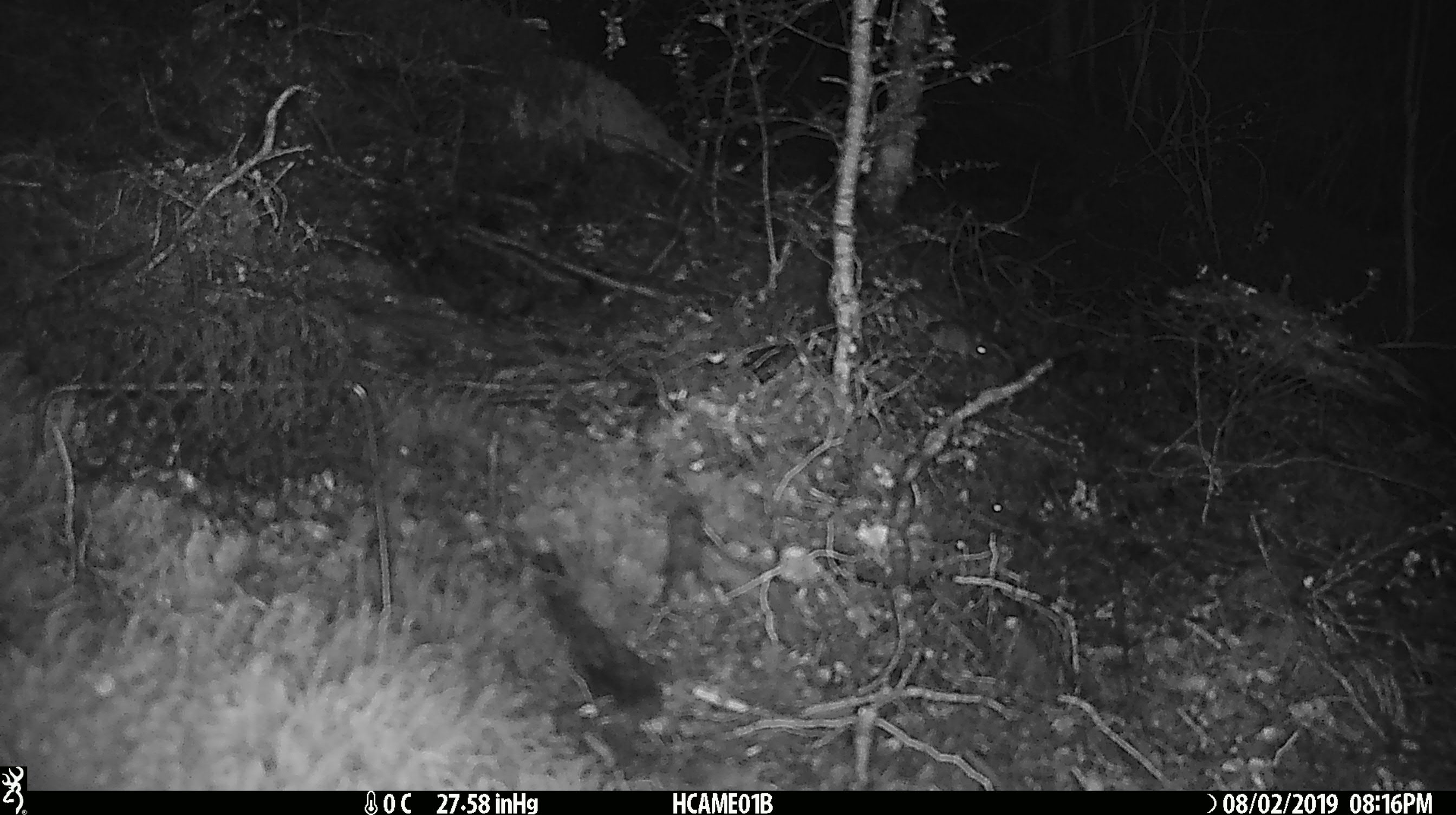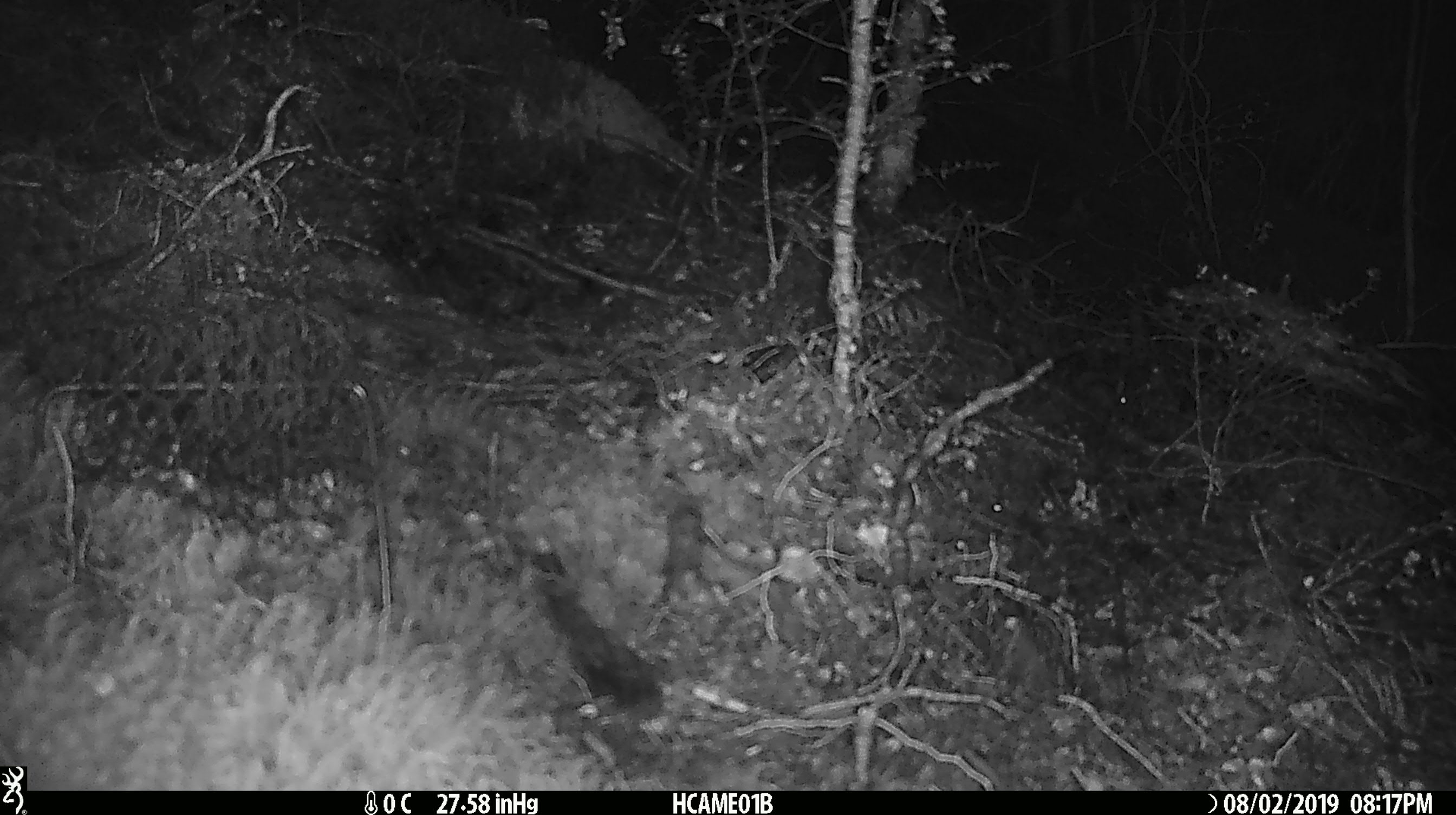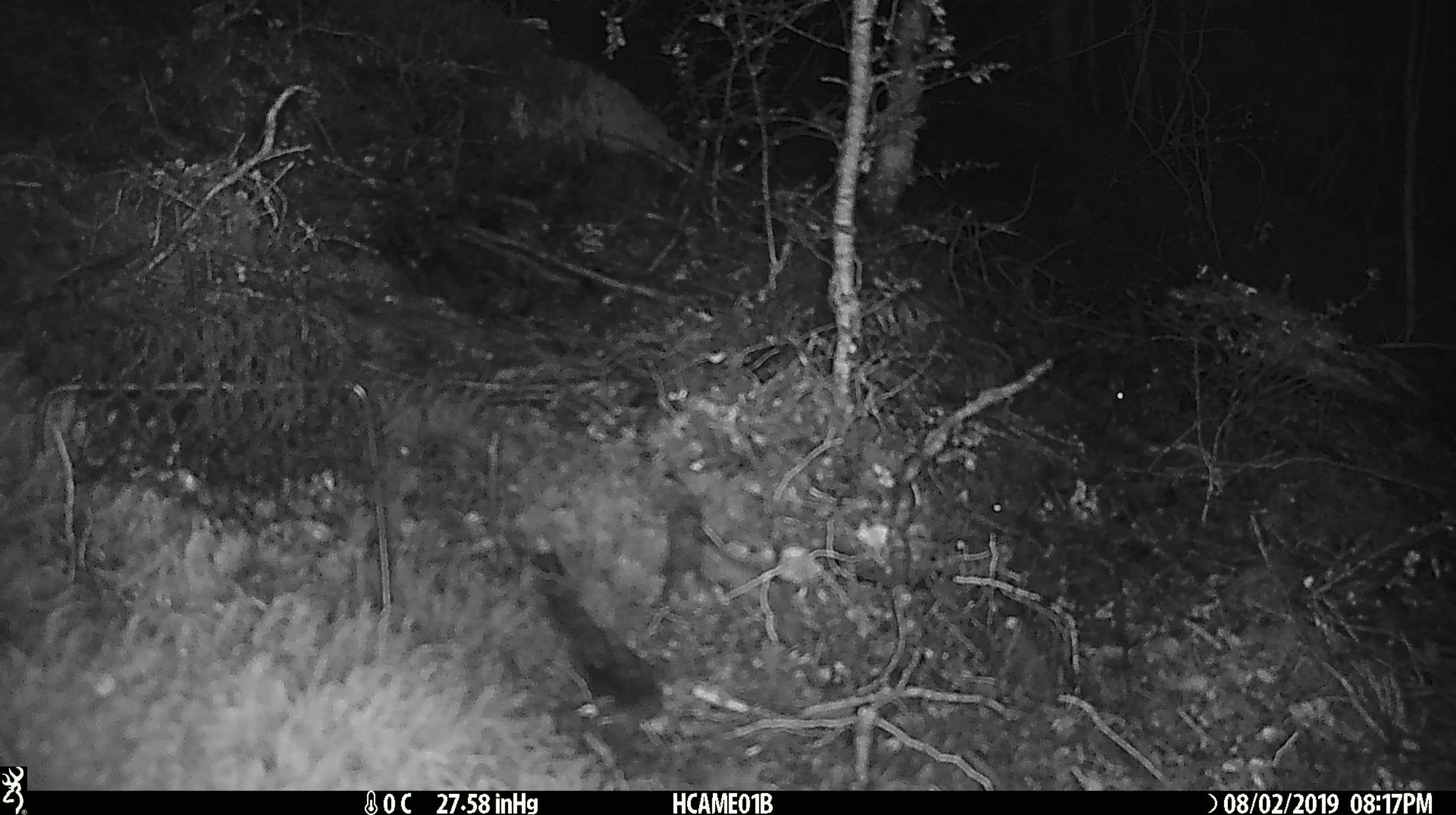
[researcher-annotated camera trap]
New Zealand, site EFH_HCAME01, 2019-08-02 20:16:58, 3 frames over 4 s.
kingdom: Animalia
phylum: Chordata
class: Mammalia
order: Rodentia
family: Muridae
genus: Mus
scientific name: Mus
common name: mouse